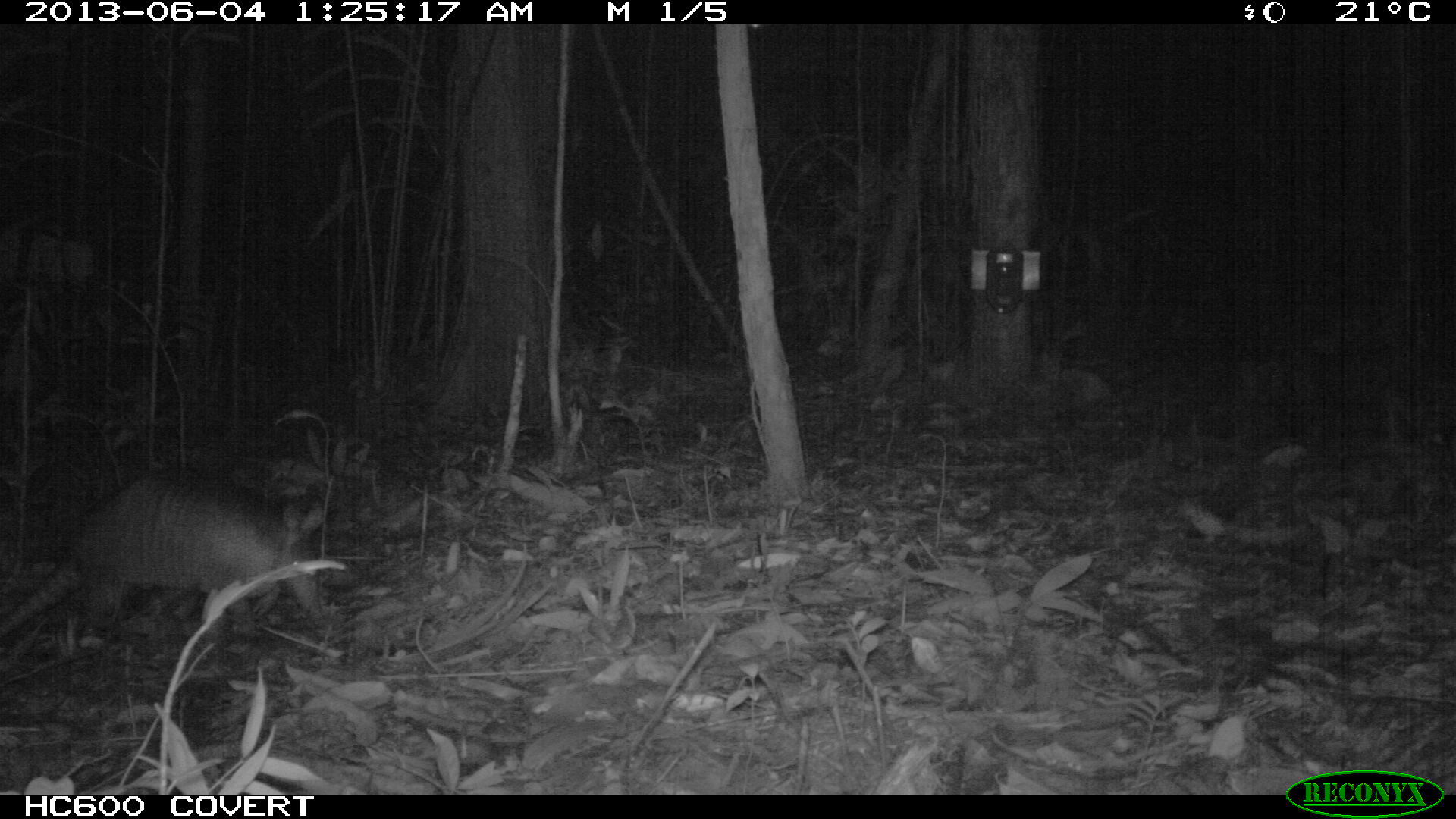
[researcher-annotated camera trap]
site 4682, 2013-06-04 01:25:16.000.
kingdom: Animalia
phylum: Chordata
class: Mammalia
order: Cingulata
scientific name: Cingulata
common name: armadillo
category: unknown armadillo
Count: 1.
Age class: adult.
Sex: female.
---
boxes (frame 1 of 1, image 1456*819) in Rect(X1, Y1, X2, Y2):
unknown armadillo: Rect(0, 465, 330, 639)